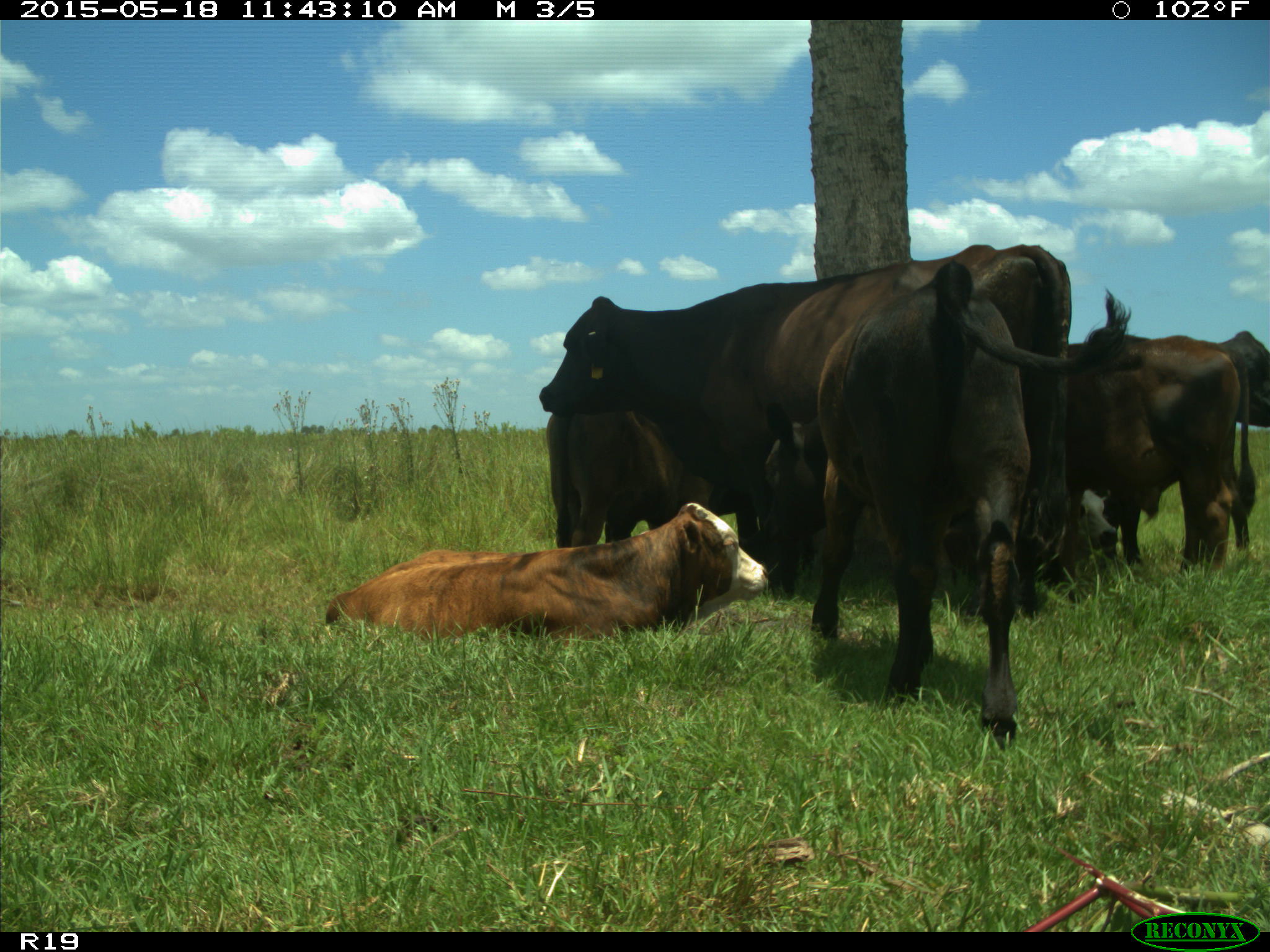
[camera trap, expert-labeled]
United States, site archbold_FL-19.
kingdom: Animalia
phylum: Chordata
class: Mammalia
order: Artiodactyla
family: Bovidae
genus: Bos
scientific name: Bos taurus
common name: domestic cow